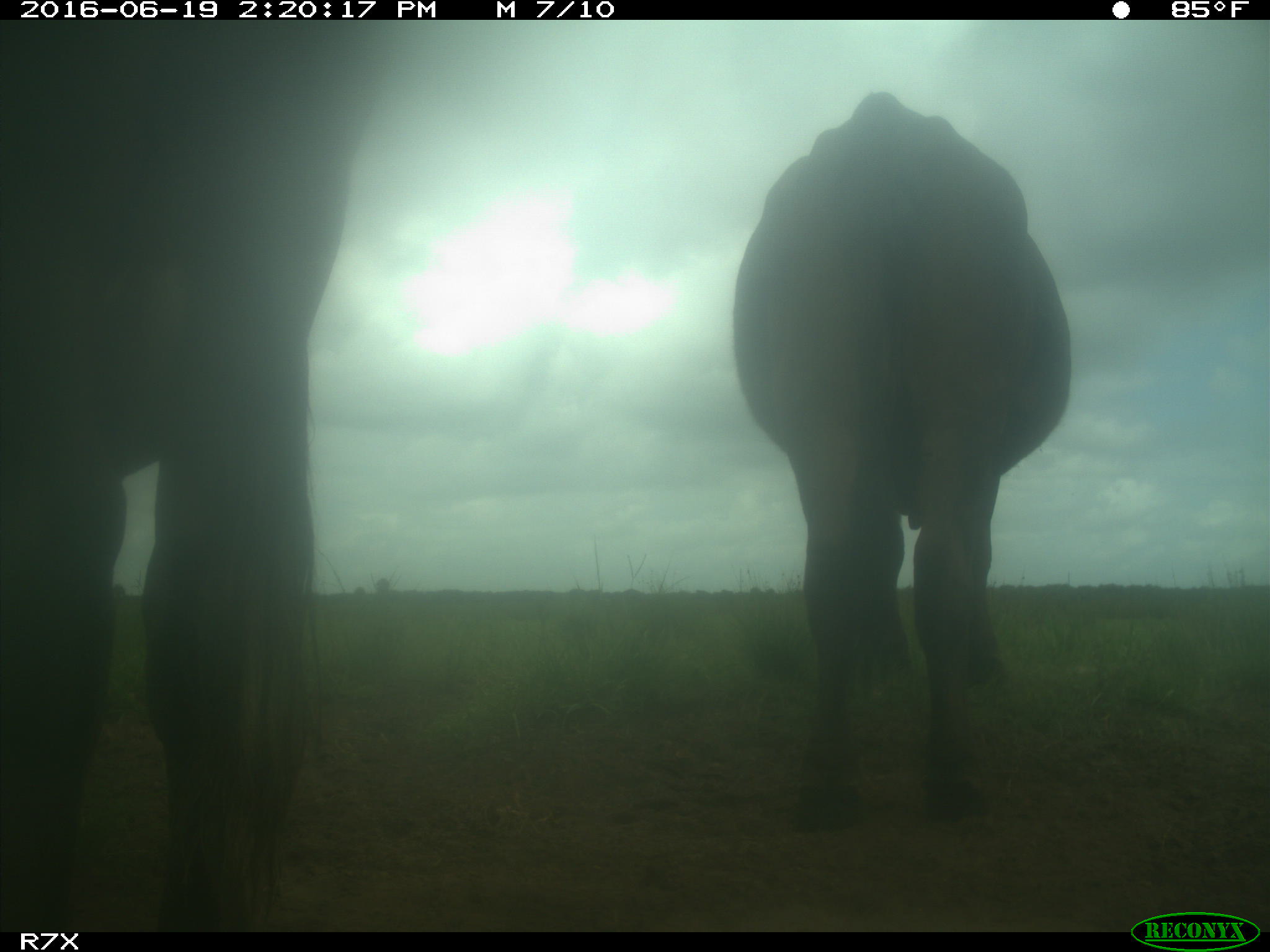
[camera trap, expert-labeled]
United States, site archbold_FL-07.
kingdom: Animalia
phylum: Chordata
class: Mammalia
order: Artiodactyla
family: Bovidae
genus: Bos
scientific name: Bos taurus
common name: domestic cow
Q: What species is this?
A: Bos taurus (domestic cow).